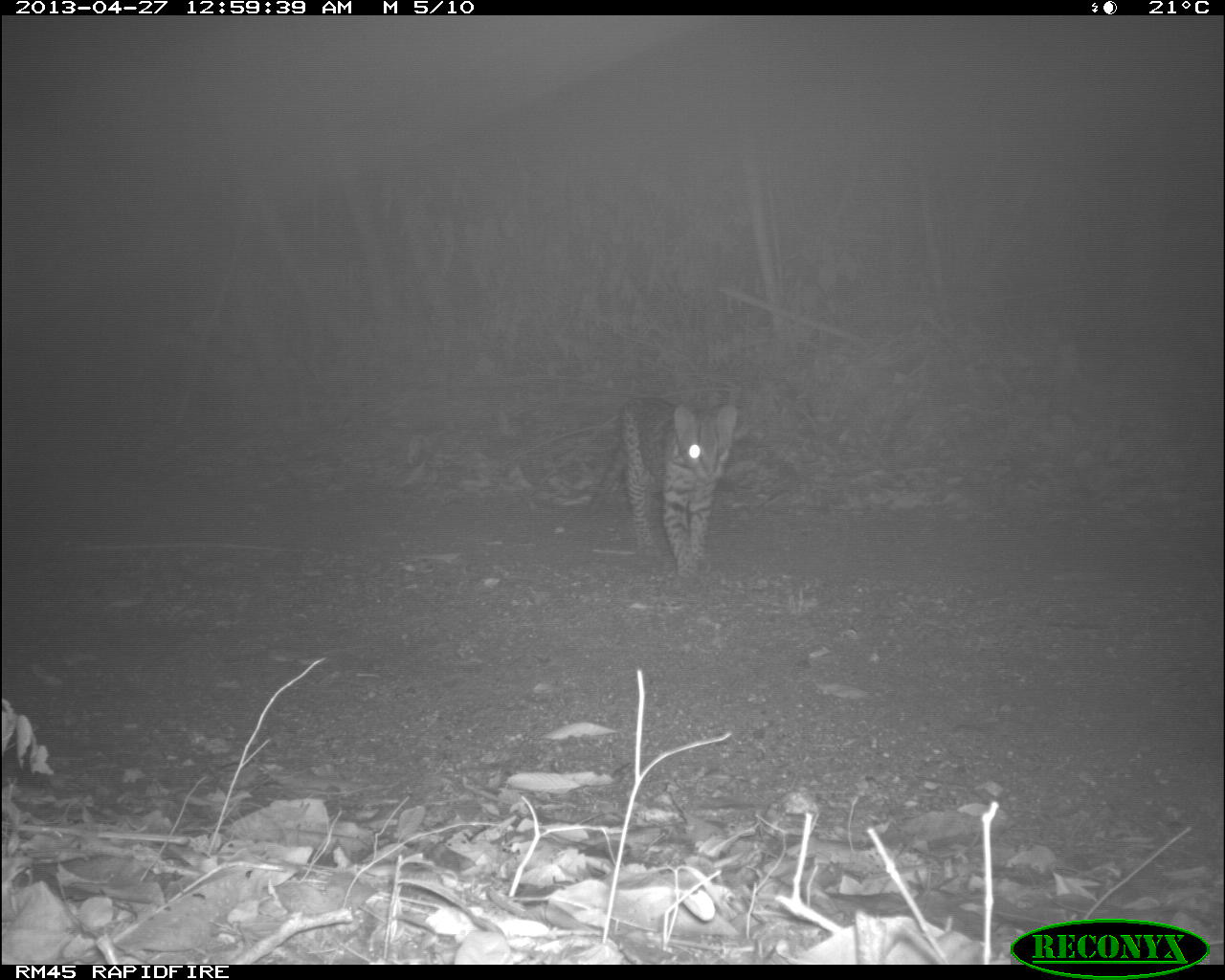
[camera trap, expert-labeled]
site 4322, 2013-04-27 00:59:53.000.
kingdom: Animalia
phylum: Chordata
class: Mammalia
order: Carnivora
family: Felidae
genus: Leopardus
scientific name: Leopardus pardalis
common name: ocelot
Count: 1.